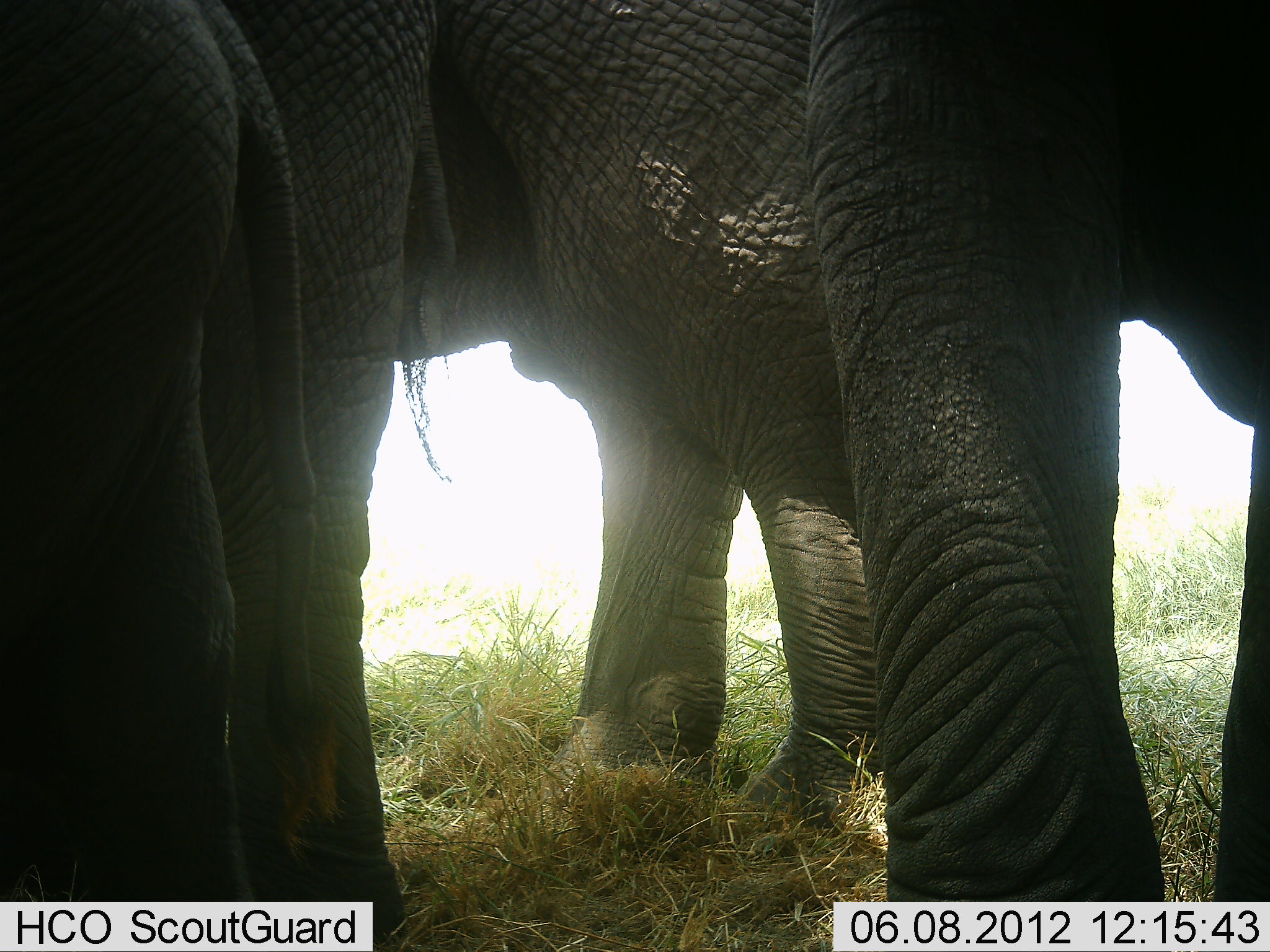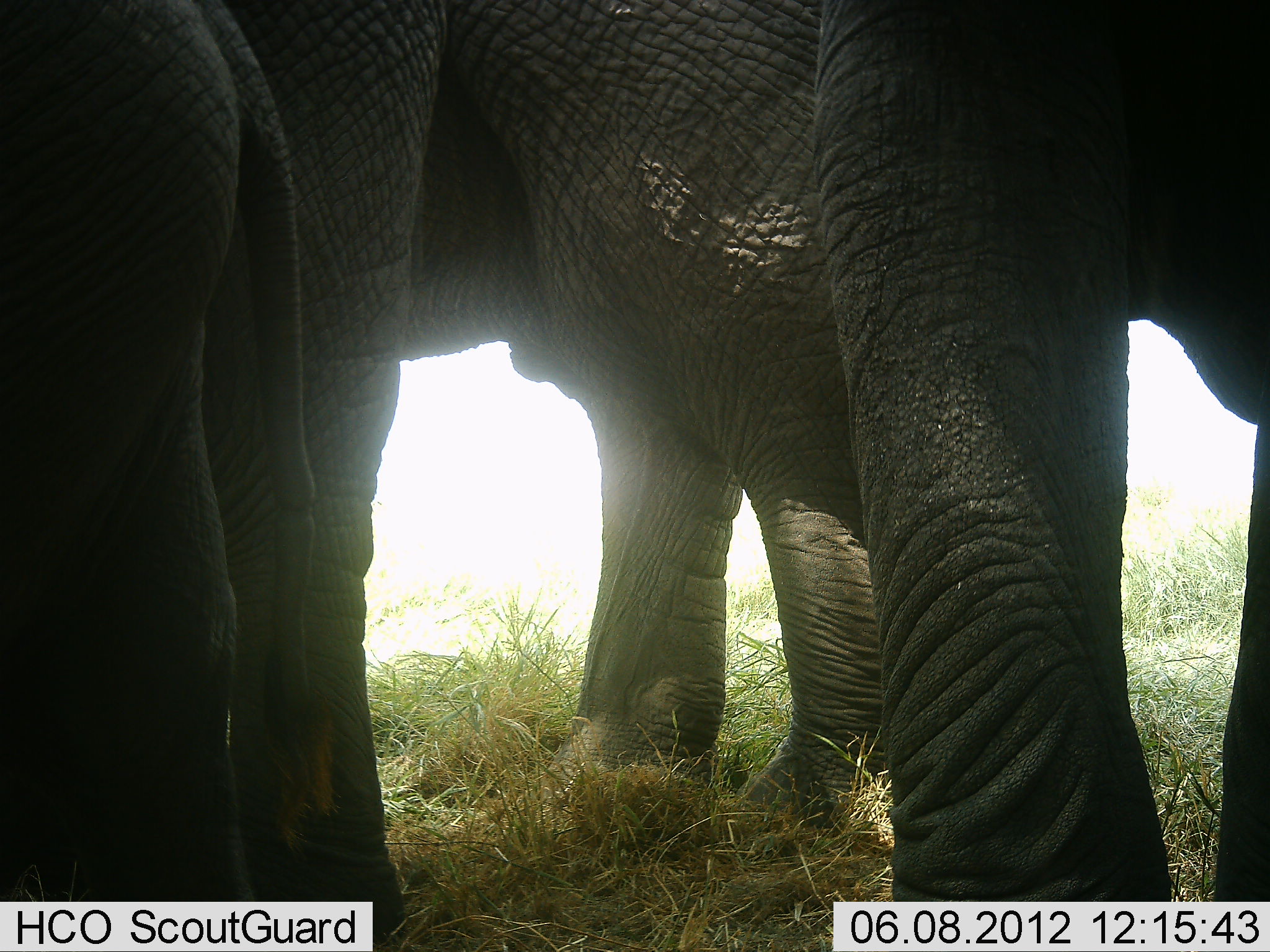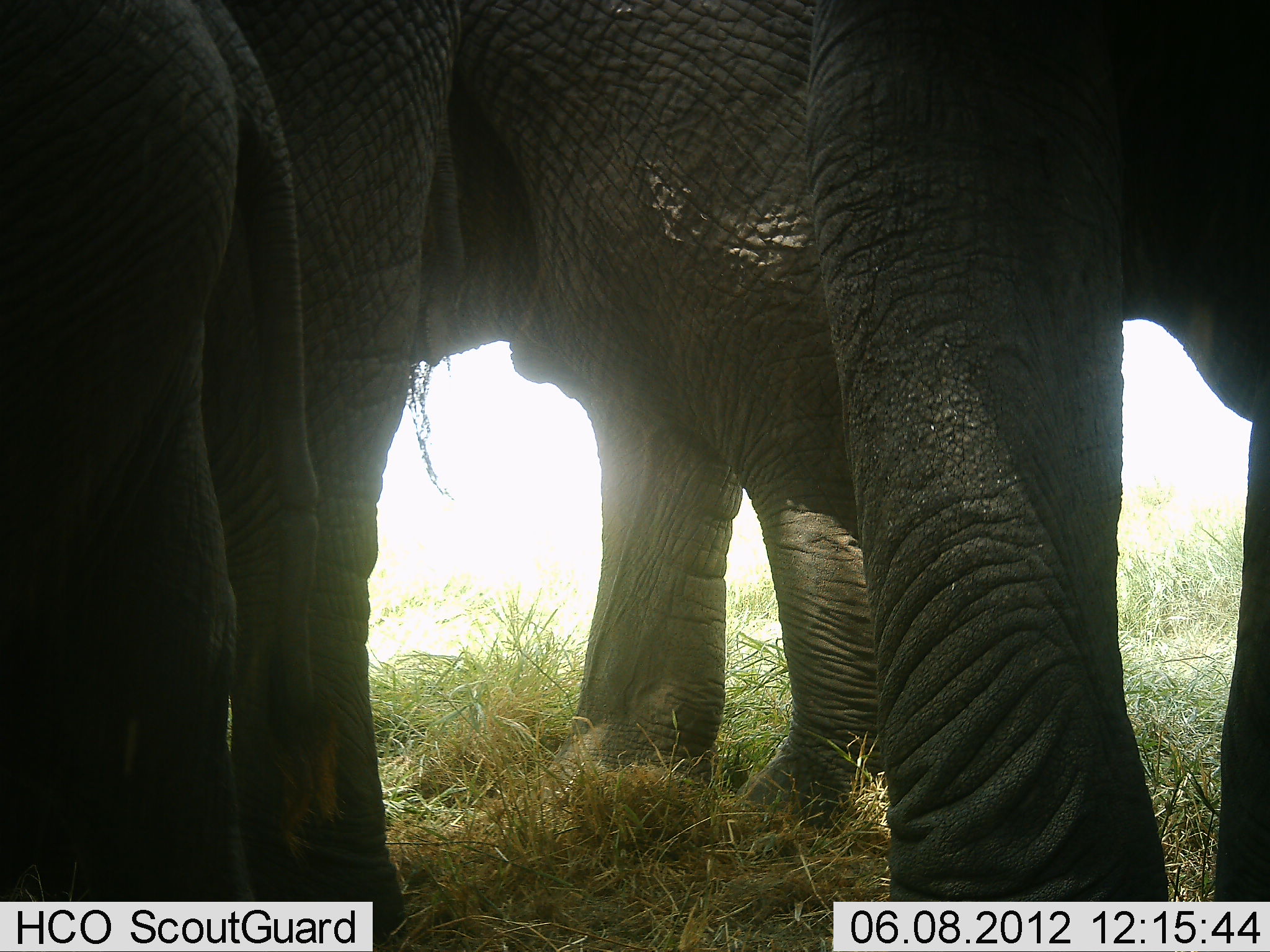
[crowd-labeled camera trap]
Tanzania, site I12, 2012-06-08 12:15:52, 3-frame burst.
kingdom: Animalia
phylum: Chordata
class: Mammalia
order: Proboscidea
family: Elephantidae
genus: Loxodonta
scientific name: Loxodonta africana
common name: african bush elephant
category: elephant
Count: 4.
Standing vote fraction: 100%.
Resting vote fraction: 0%.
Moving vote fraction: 0%.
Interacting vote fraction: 0%.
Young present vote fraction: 40%.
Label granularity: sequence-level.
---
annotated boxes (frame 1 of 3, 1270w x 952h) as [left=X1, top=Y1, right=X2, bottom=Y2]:
animal: [left=372, top=2, right=884, bottom=838]; [left=803, top=2, right=1269, bottom=902]; [left=0, top=0, right=323, bottom=902]; [left=195, top=0, right=461, bottom=942]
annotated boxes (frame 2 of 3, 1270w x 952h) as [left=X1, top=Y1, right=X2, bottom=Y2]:
animal: [left=810, top=0, right=1269, bottom=900]; [left=399, top=0, right=892, bottom=832]; [left=2, top=2, right=338, bottom=902]; [left=196, top=0, right=449, bottom=944]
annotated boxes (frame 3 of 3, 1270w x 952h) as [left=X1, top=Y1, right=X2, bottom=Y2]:
animal: [left=219, top=0, right=888, bottom=845]; [left=802, top=2, right=1269, bottom=903]; [left=0, top=0, right=347, bottom=902]; [left=175, top=0, right=475, bottom=947]